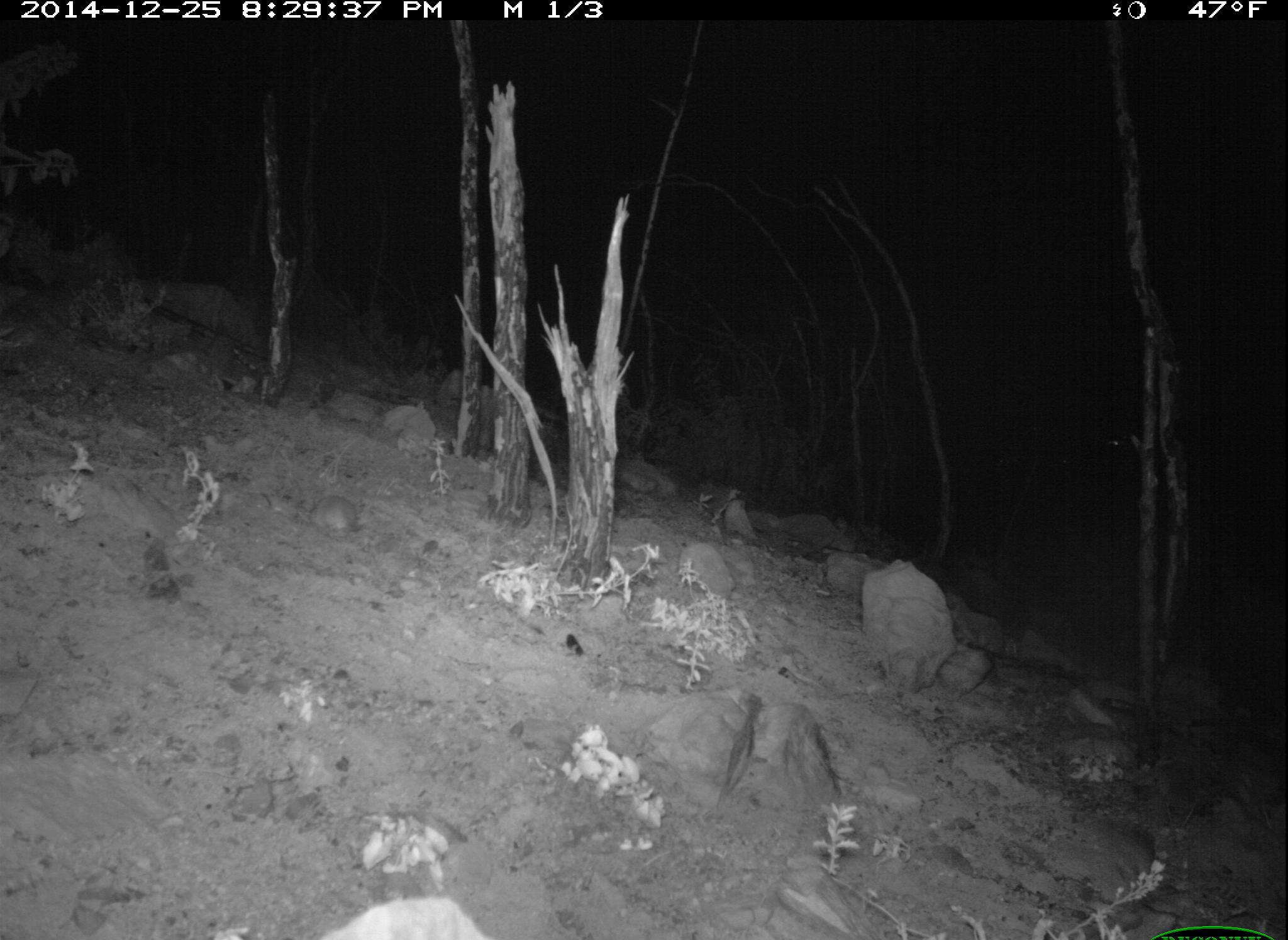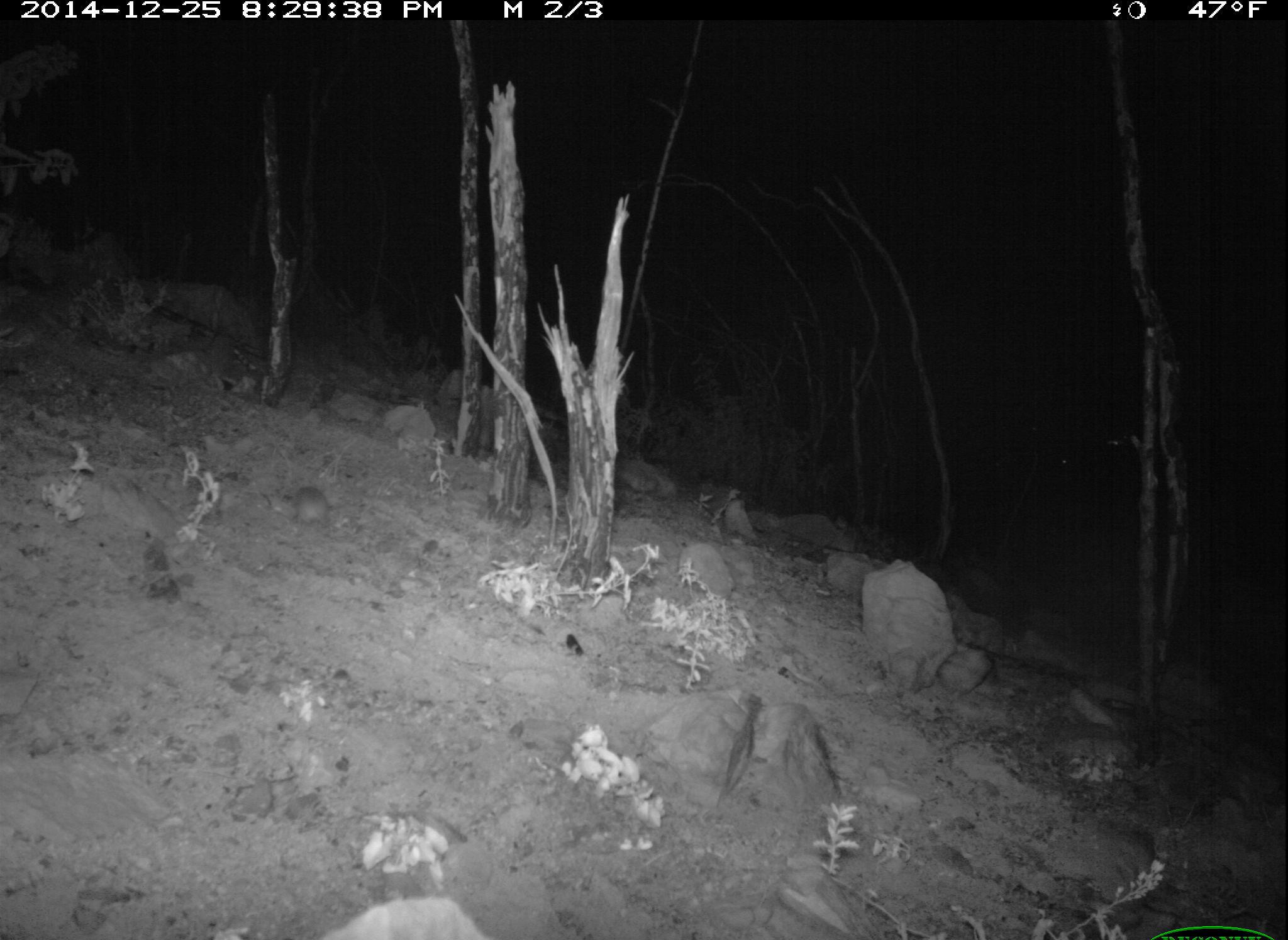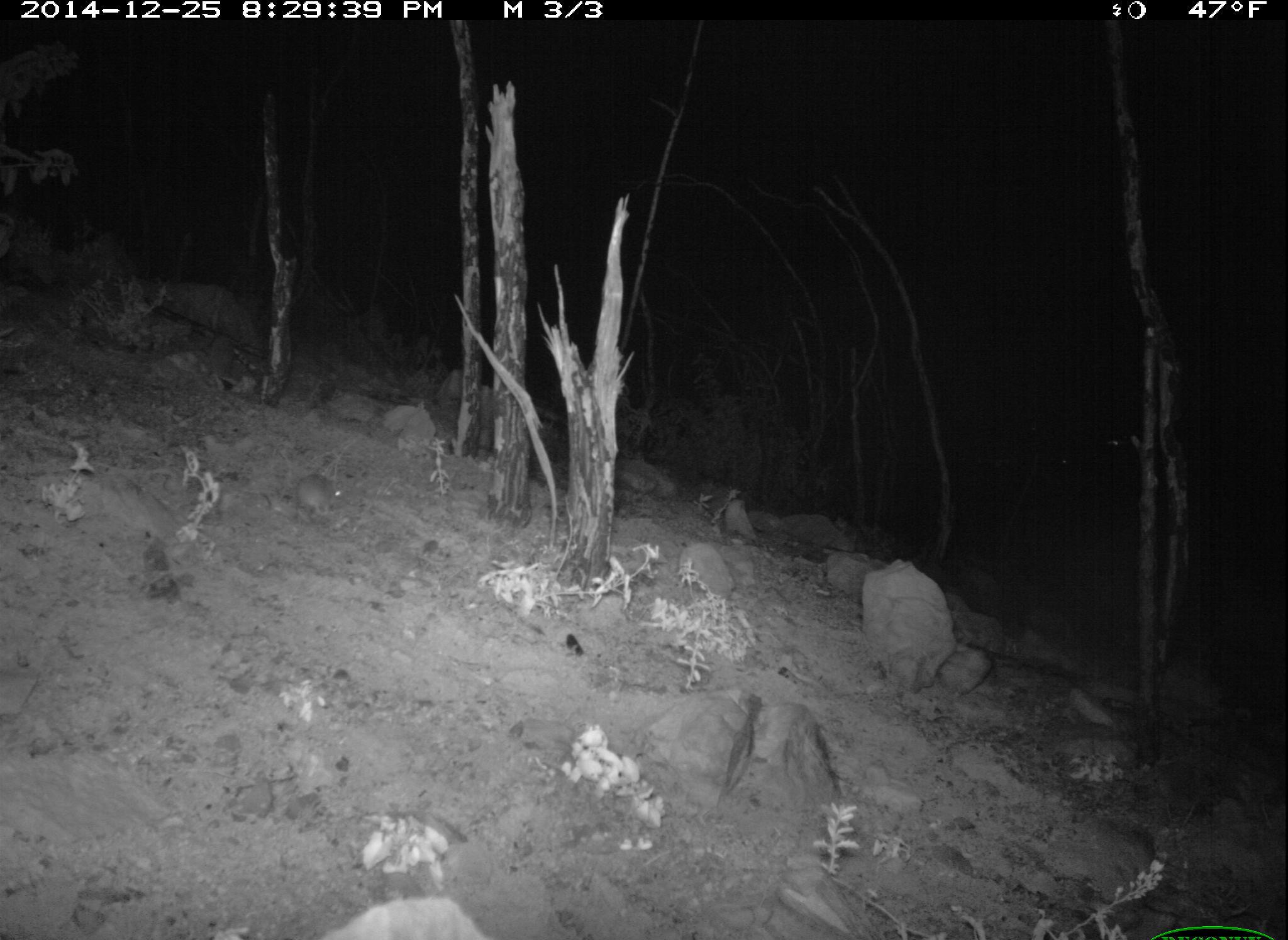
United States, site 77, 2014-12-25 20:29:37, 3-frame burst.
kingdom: Animalia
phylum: Chordata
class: Mammalia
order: Rodentia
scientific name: Rodentia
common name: rodent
Rodent (Rodentia).